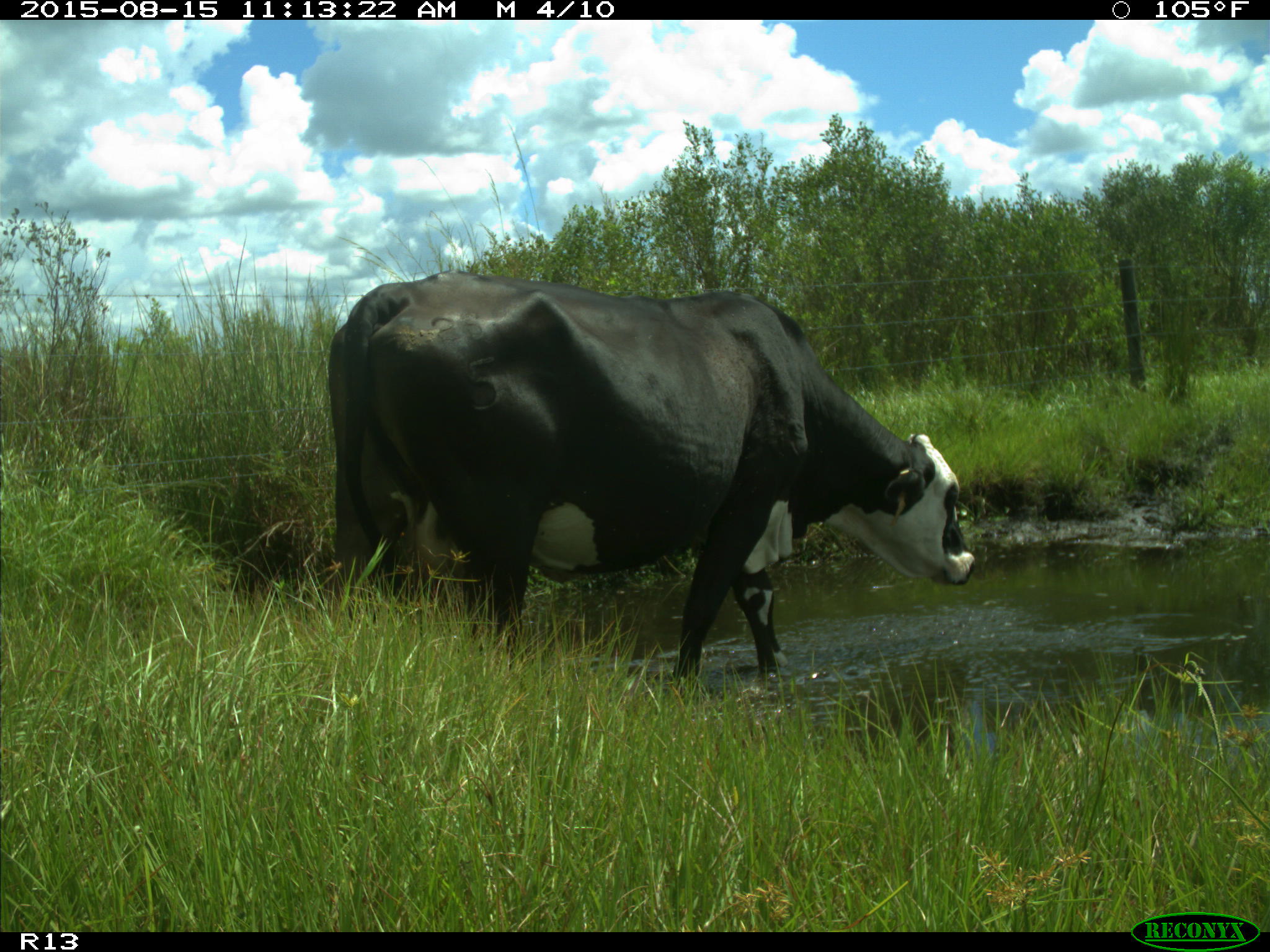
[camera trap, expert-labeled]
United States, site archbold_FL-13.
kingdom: Animalia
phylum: Chordata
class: Mammalia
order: Artiodactyla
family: Bovidae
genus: Bos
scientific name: Bos taurus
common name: domestic cow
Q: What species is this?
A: Bos taurus (domestic cow).